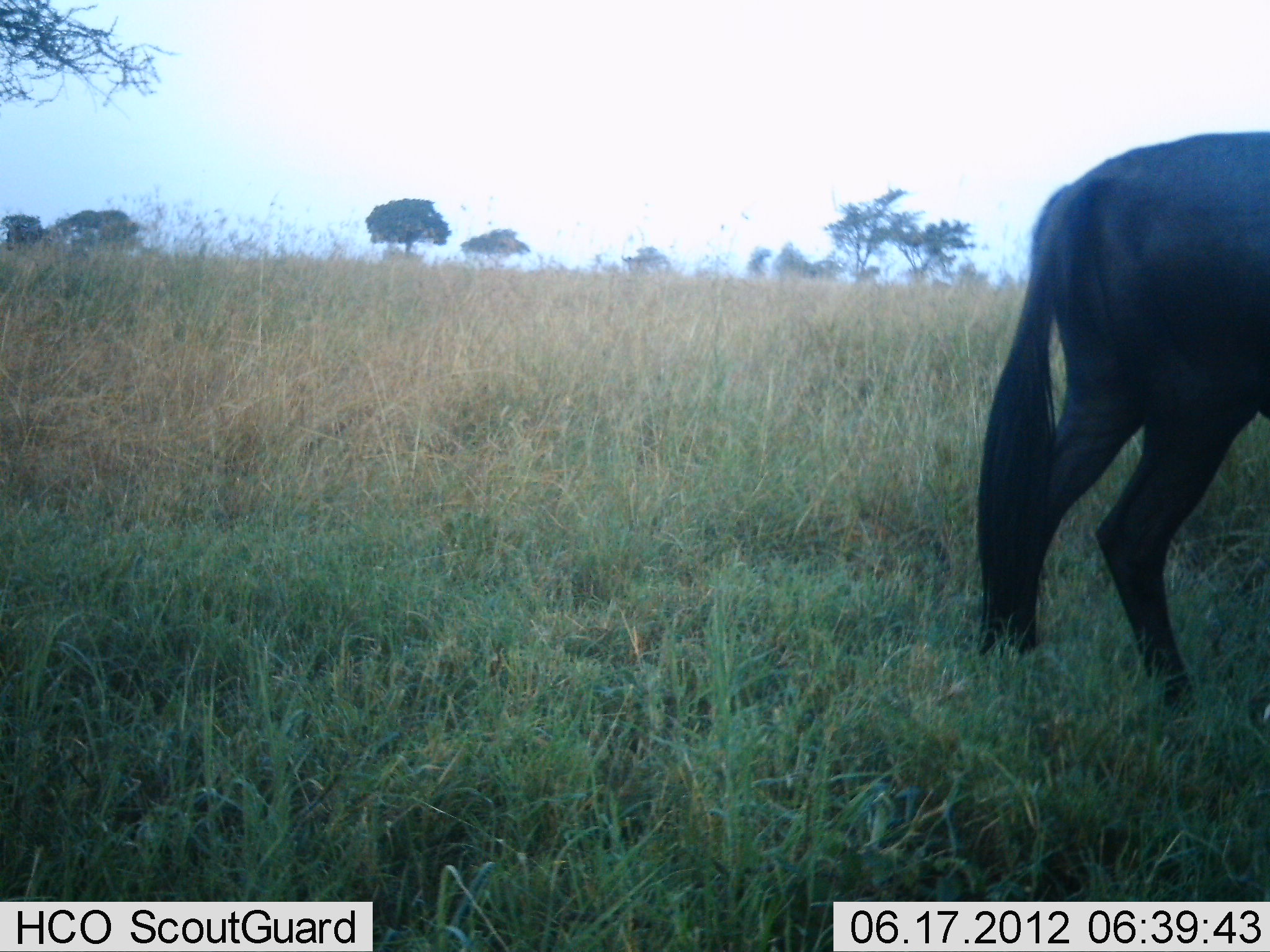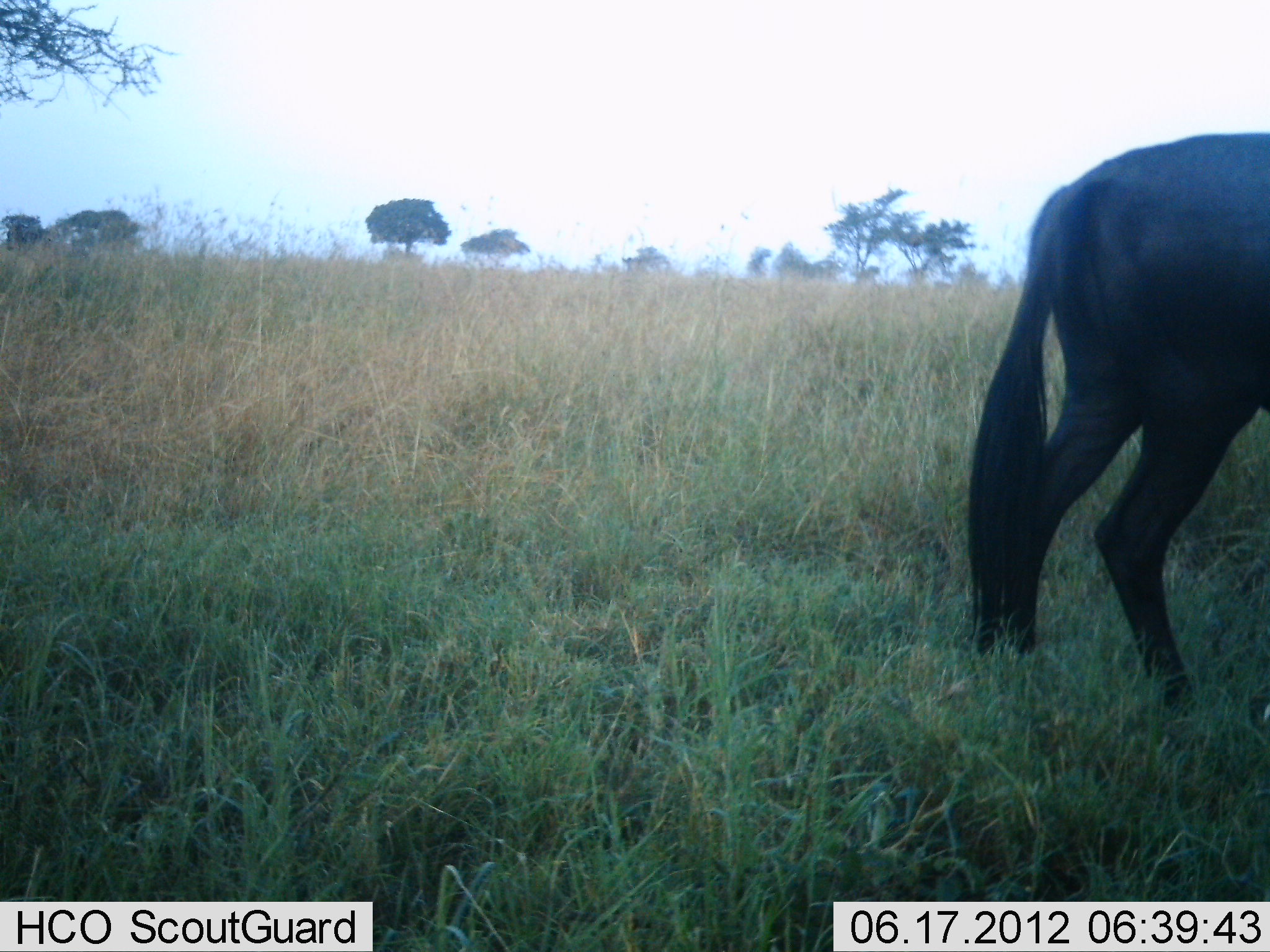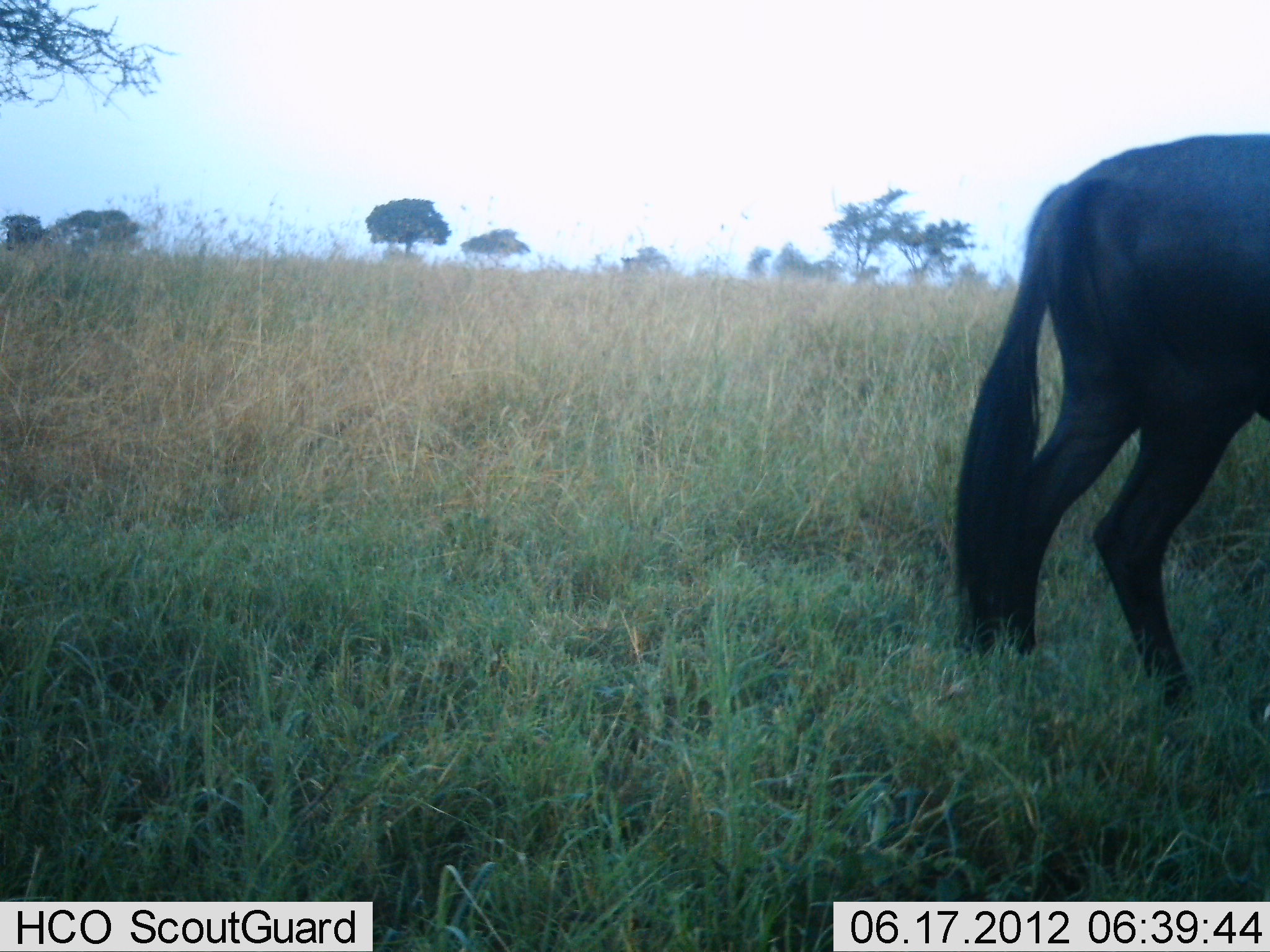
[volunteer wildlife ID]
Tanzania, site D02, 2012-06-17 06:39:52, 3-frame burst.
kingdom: Animalia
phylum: Chordata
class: Mammalia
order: Artiodactyla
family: Bovidae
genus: Connochaetes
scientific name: Connochaetes taurinus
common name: blue wildebeest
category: wildebeest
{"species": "wildebeest (blue wildebeest) (Connochaetes taurinus)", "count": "1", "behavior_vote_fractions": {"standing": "90%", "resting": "0%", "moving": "10%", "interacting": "0%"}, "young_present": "0%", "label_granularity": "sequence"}